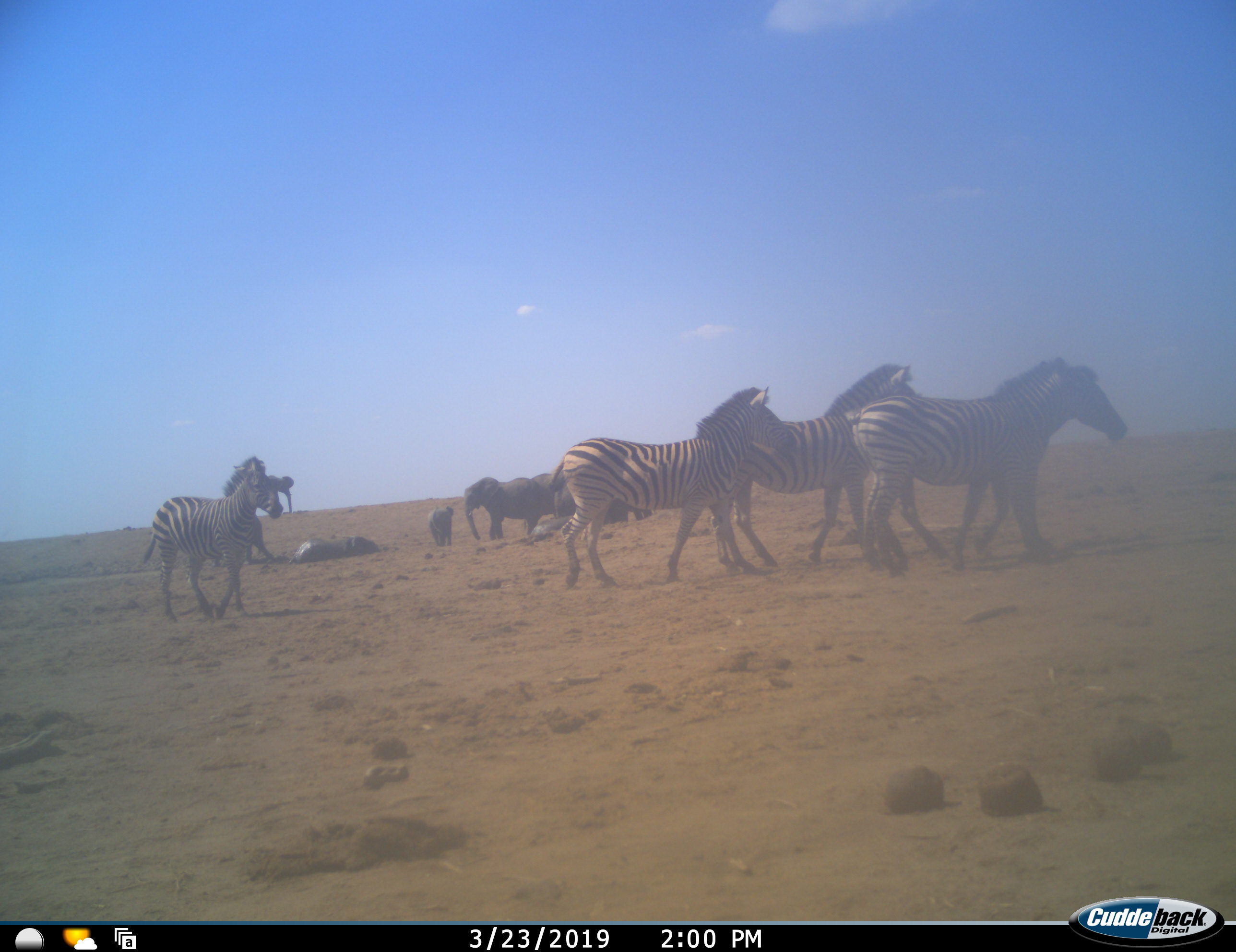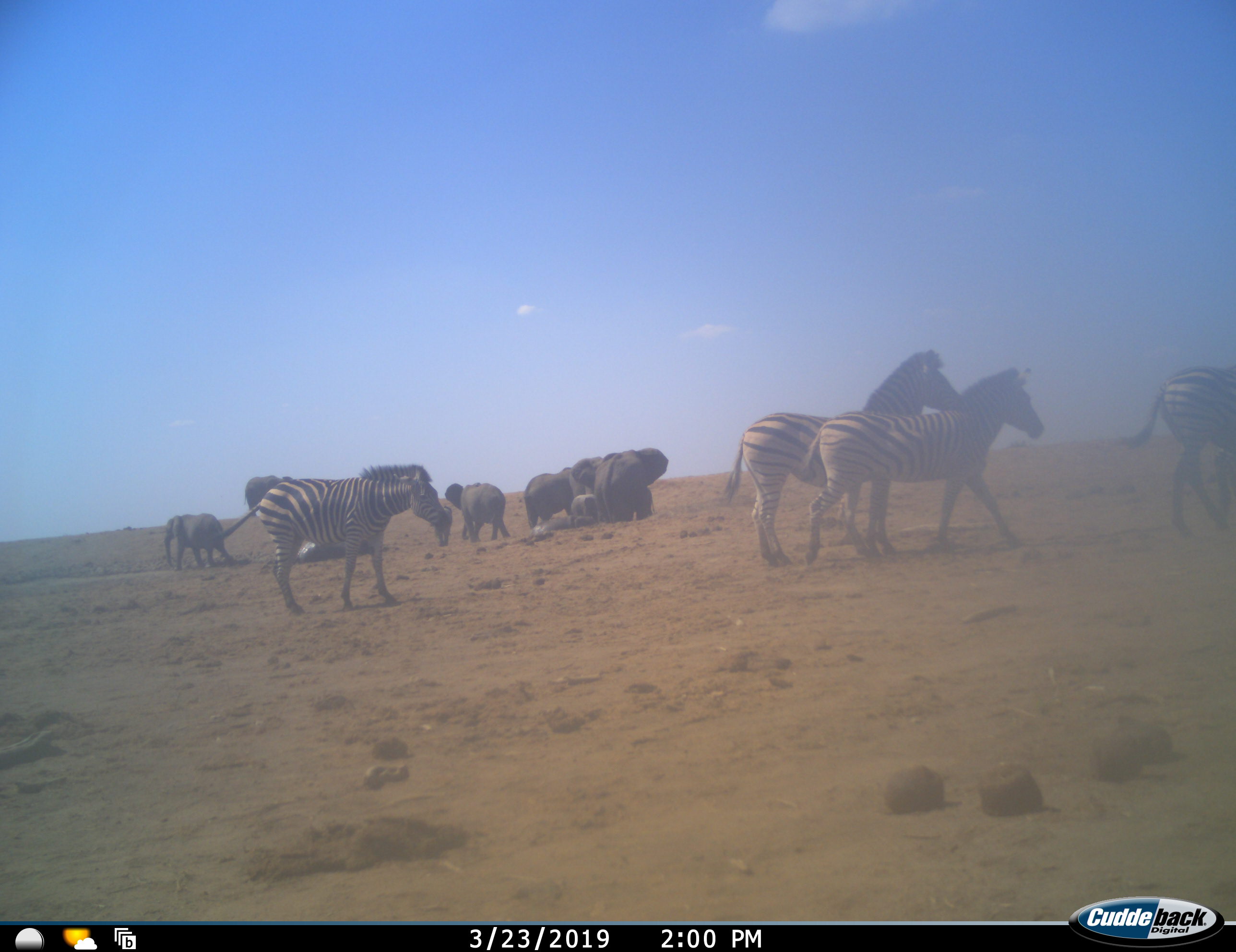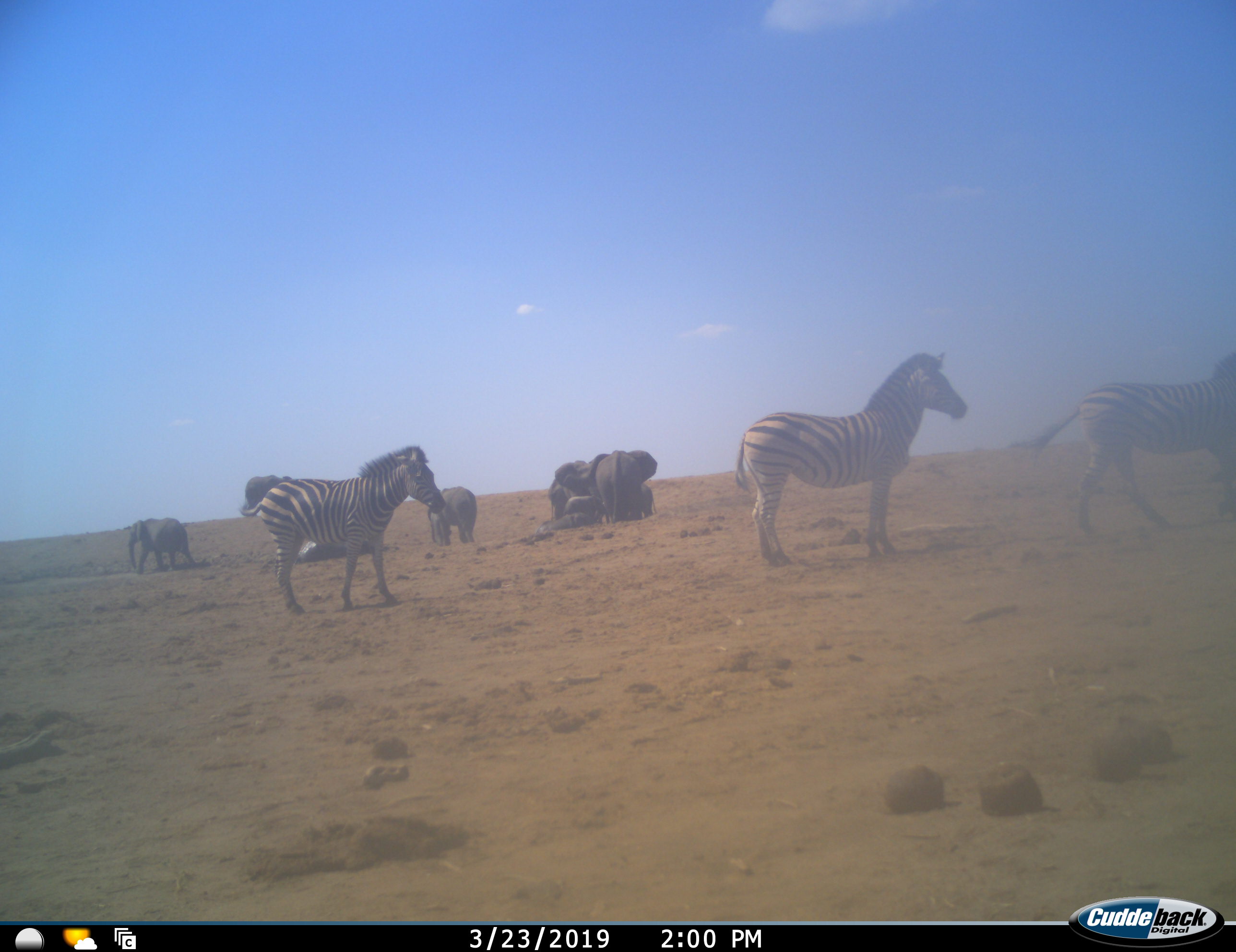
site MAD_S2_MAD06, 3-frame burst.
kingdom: Animalia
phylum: Chordata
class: Mammalia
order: Proboscidea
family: Elephantidae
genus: Loxodonta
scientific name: Loxodonta africana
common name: african bush elephant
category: elephant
Elephant (african bush elephant) (Loxodonta africana), count 8. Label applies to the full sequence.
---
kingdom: Animalia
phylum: Chordata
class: Mammalia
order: Perissodactyla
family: Equidae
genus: Equus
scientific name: Equus quagga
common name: plains zebra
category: zebraplains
Zebraplains (plains zebra) (Equus quagga), count 5. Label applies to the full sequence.